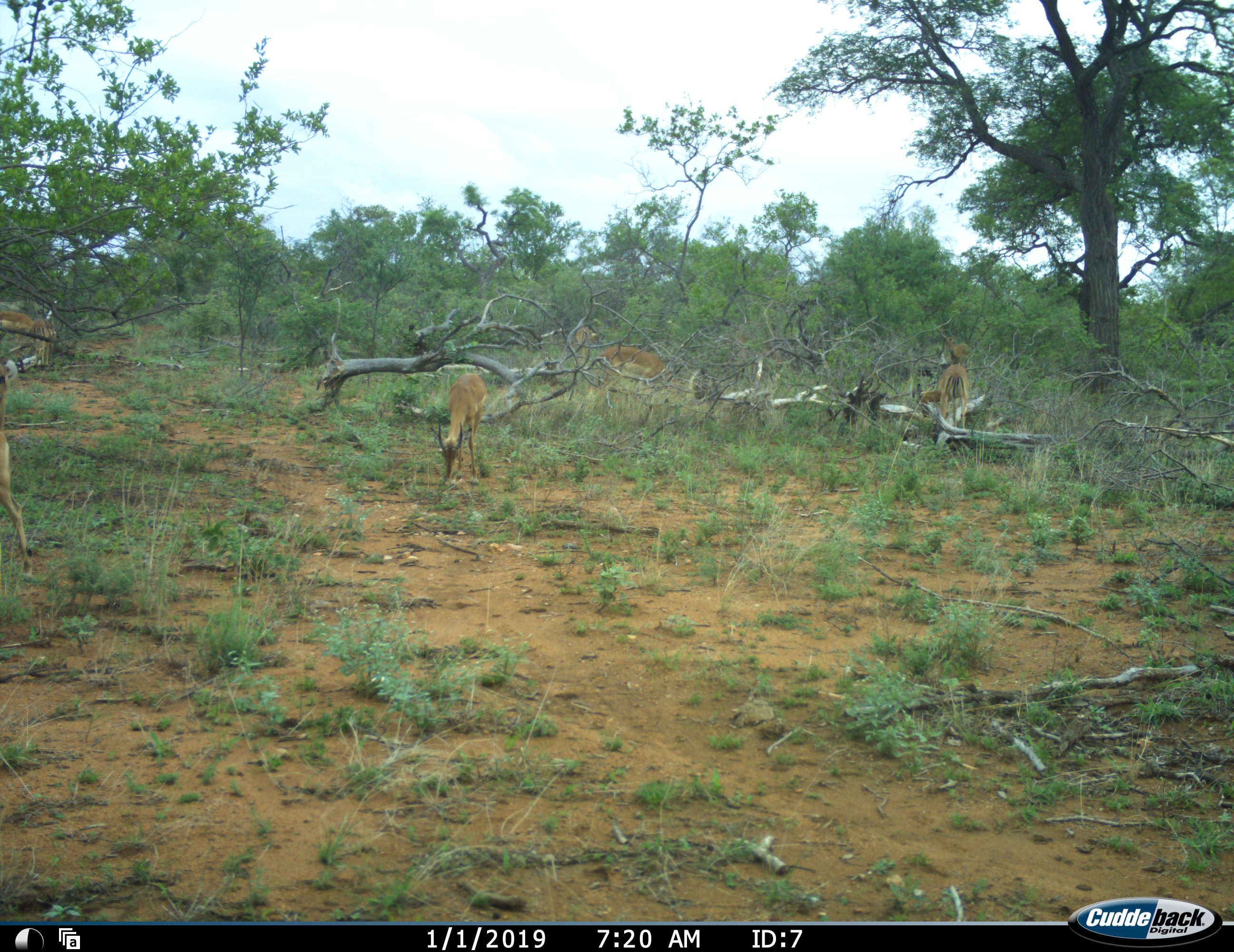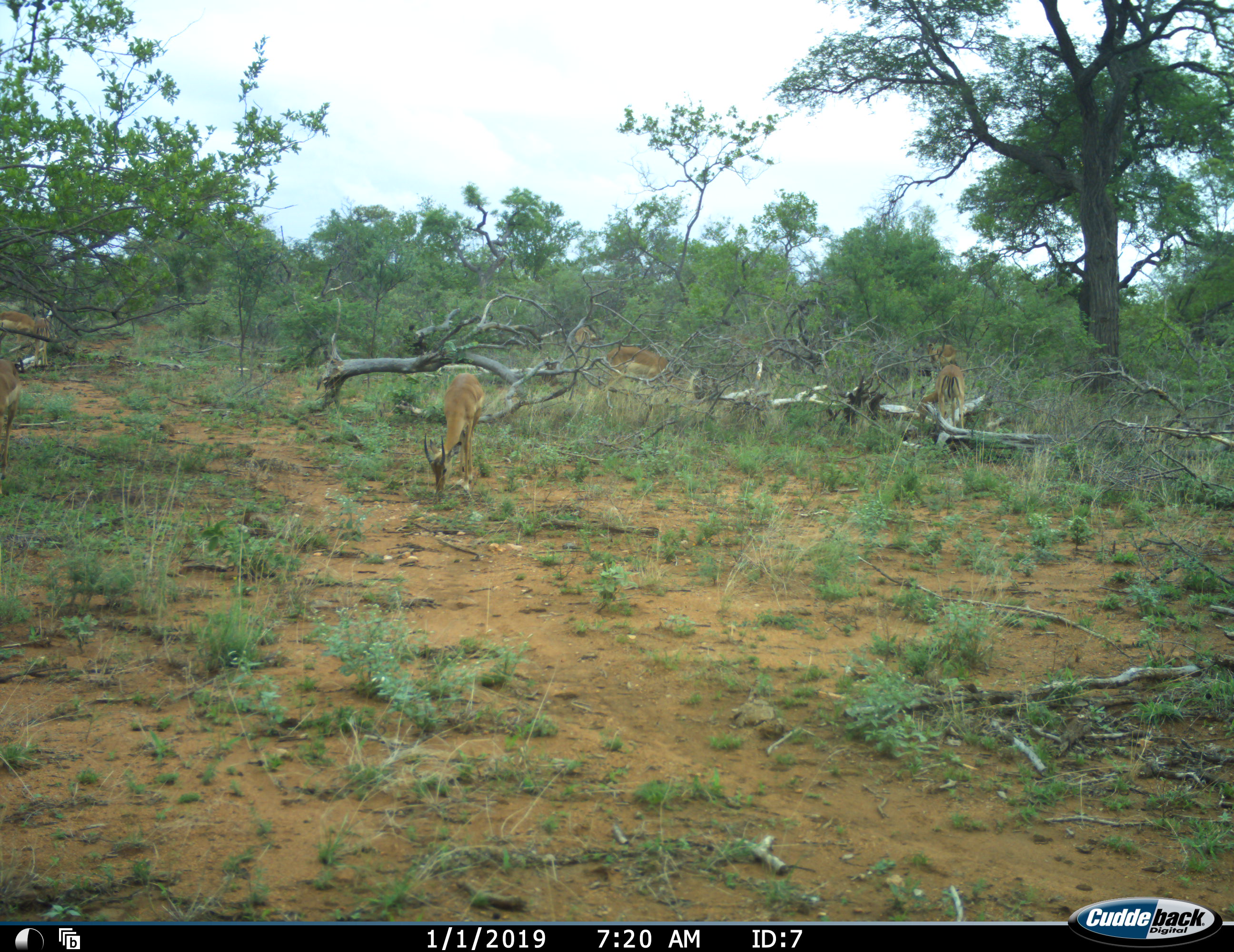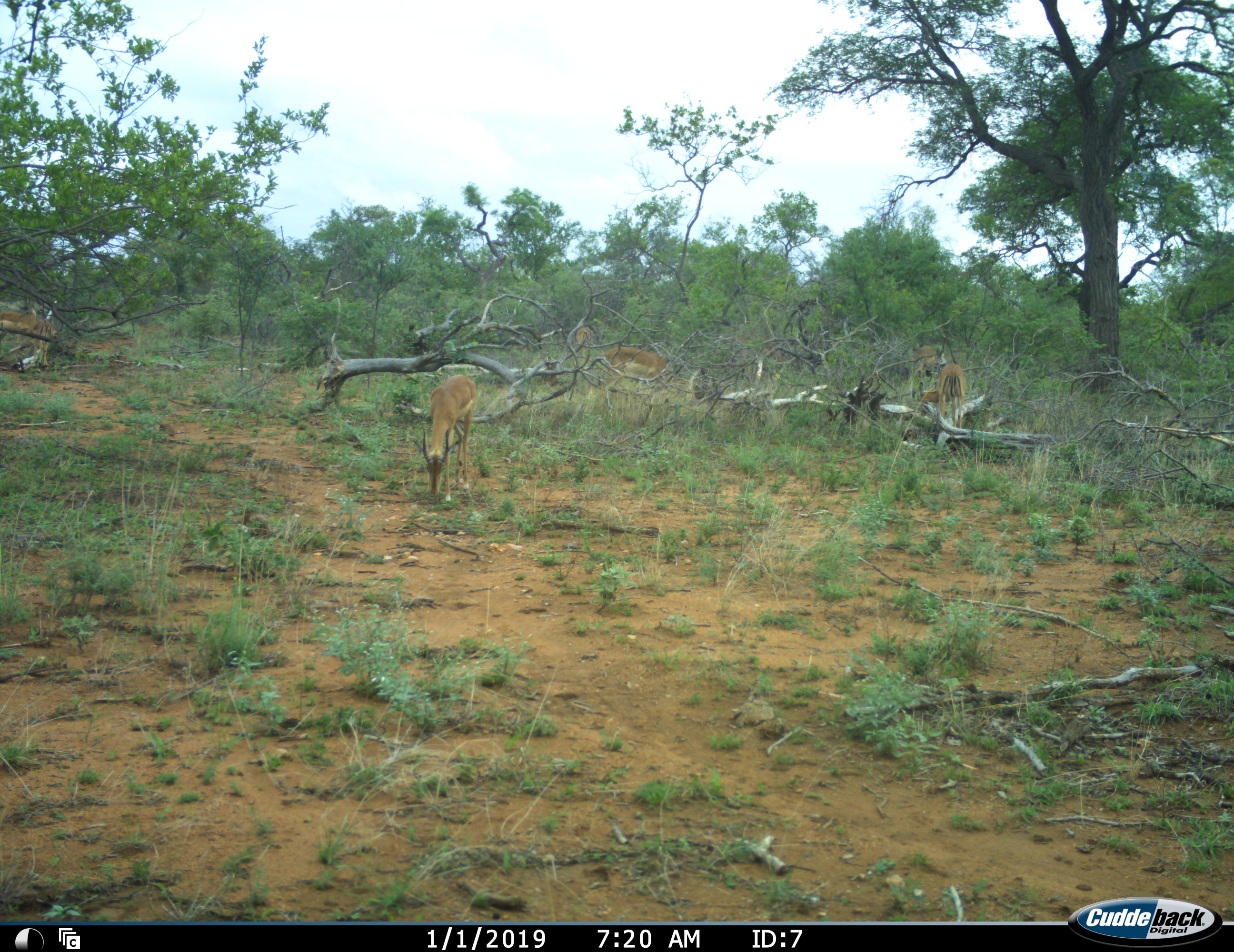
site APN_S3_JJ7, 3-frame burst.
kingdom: Animalia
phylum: Chordata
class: Mammalia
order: Artiodactyla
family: Bovidae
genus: Aepyceros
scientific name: Aepyceros melampus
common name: impala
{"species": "impala (Aepyceros melampus)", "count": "8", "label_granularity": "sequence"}